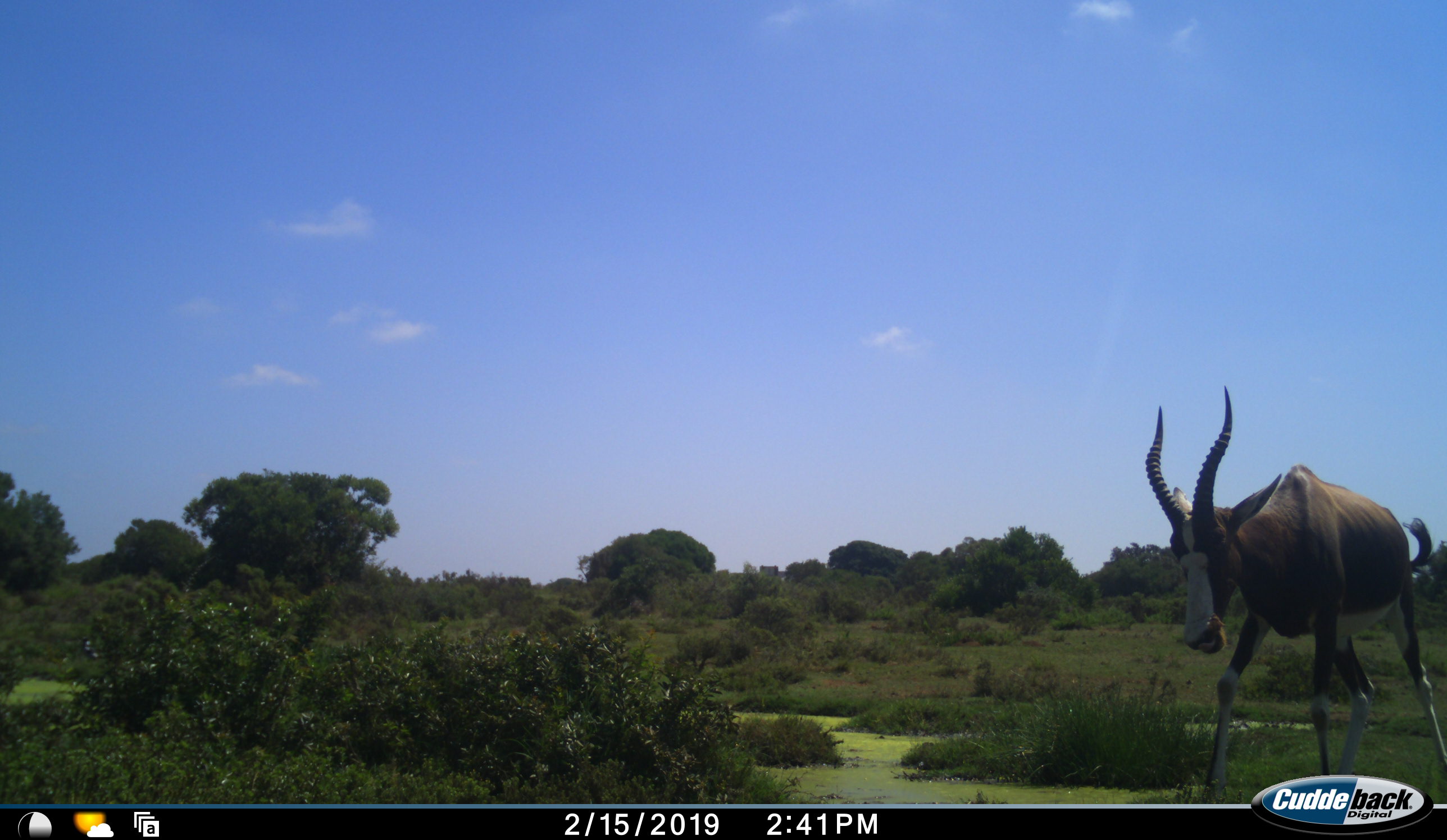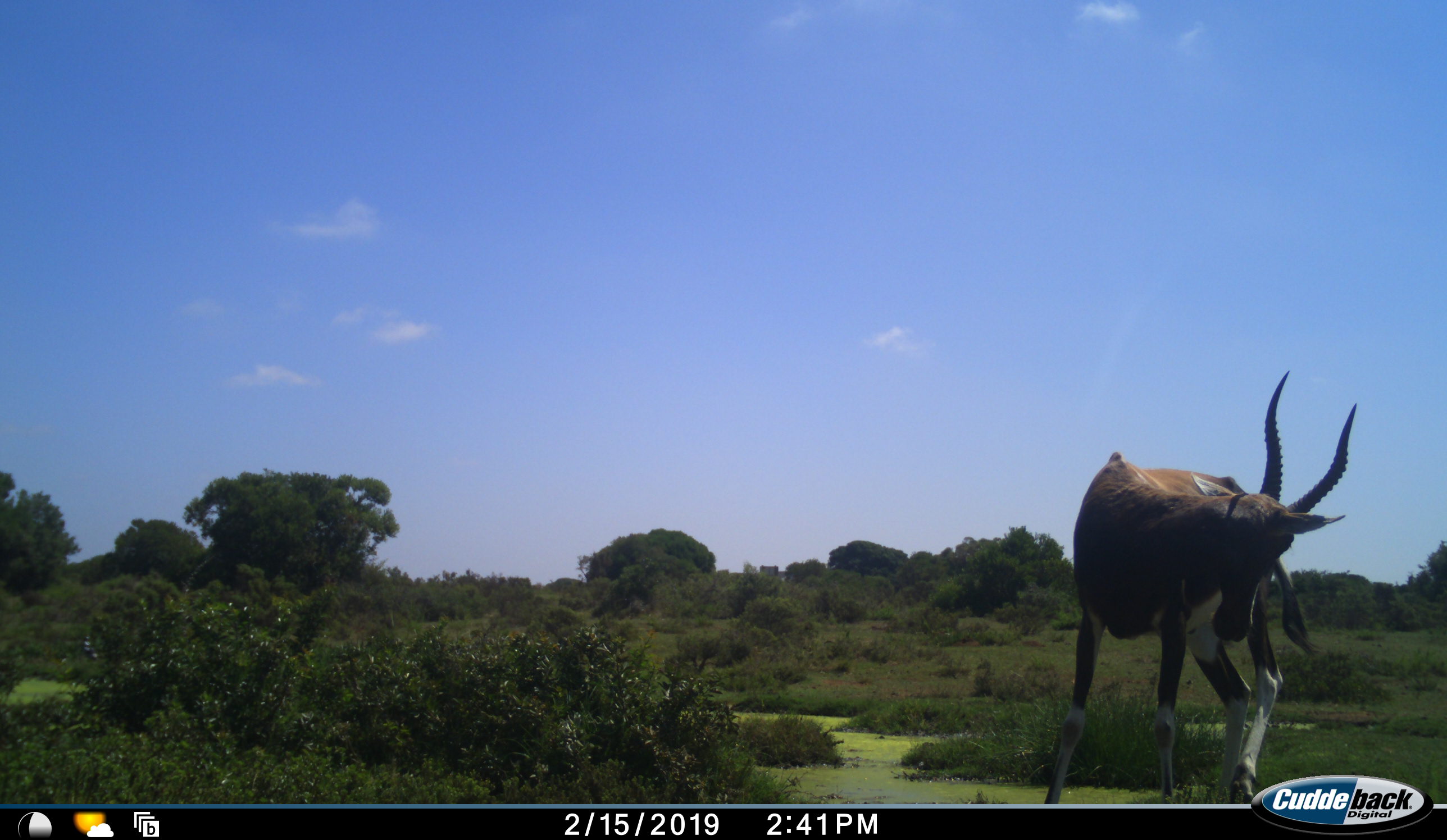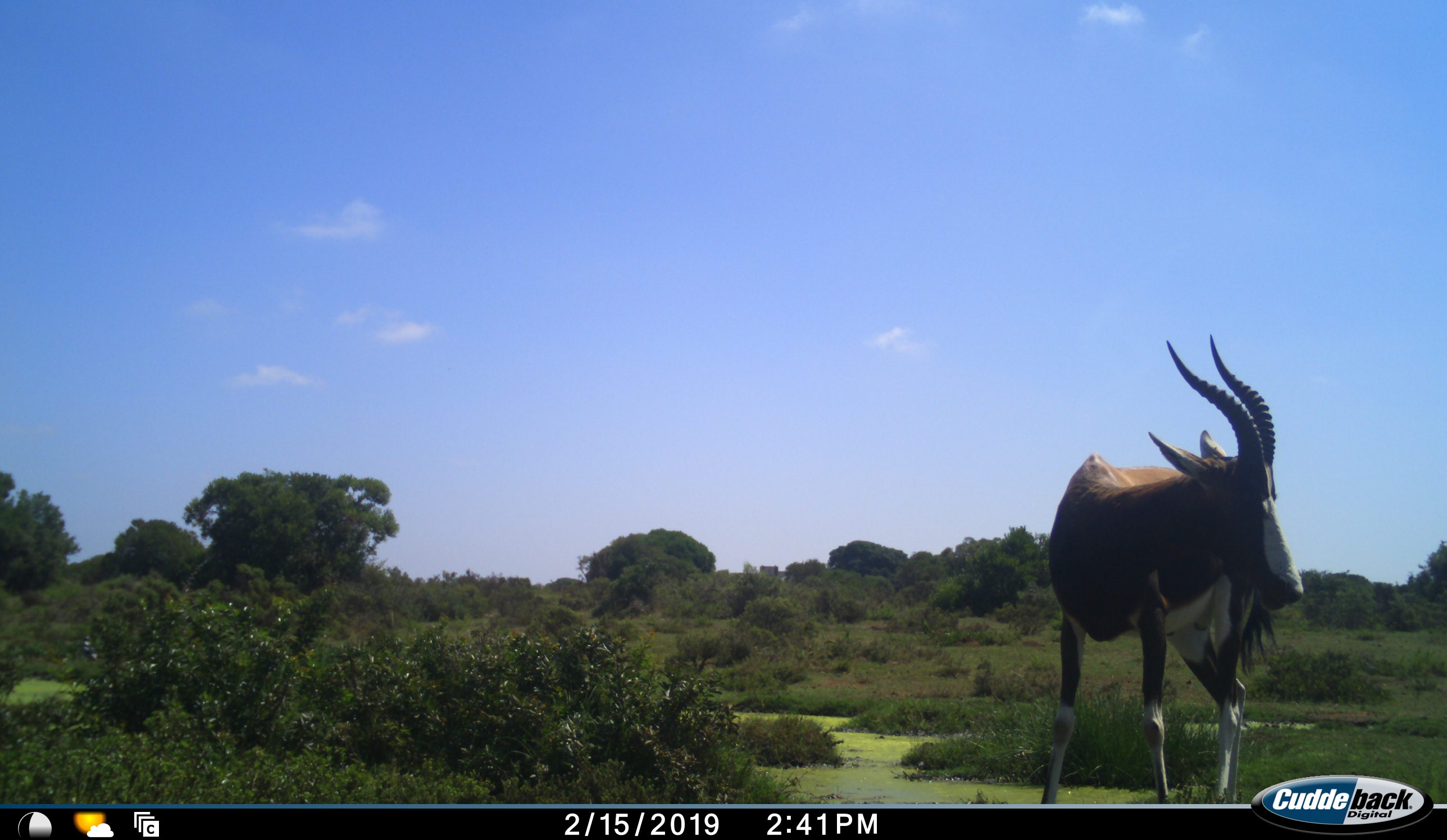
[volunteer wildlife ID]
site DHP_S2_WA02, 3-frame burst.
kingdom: Animalia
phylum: Chordata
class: Mammalia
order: Artiodactyla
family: Bovidae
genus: Damaliscus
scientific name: Damaliscus pygargus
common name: bontebok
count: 1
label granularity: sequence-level